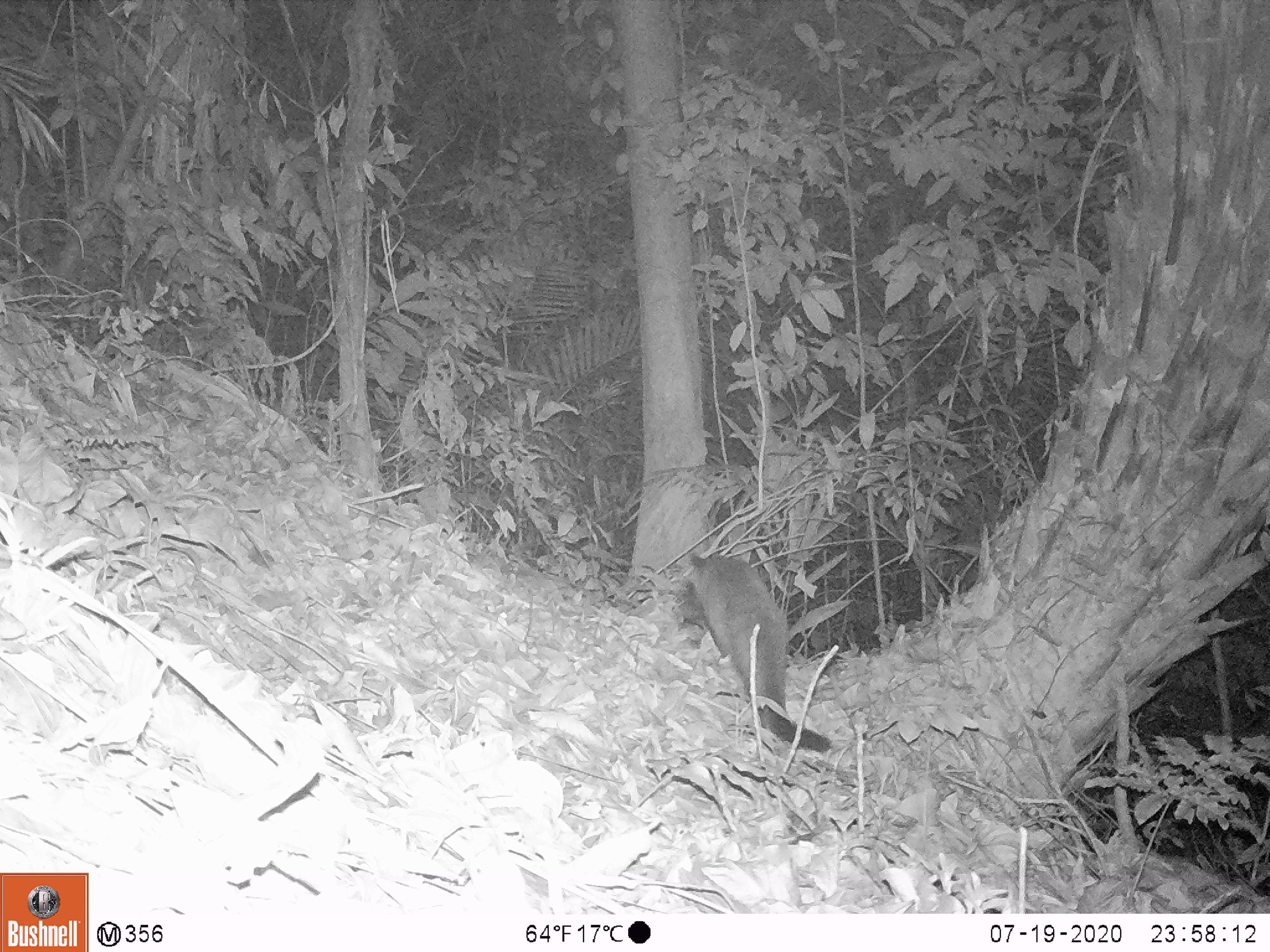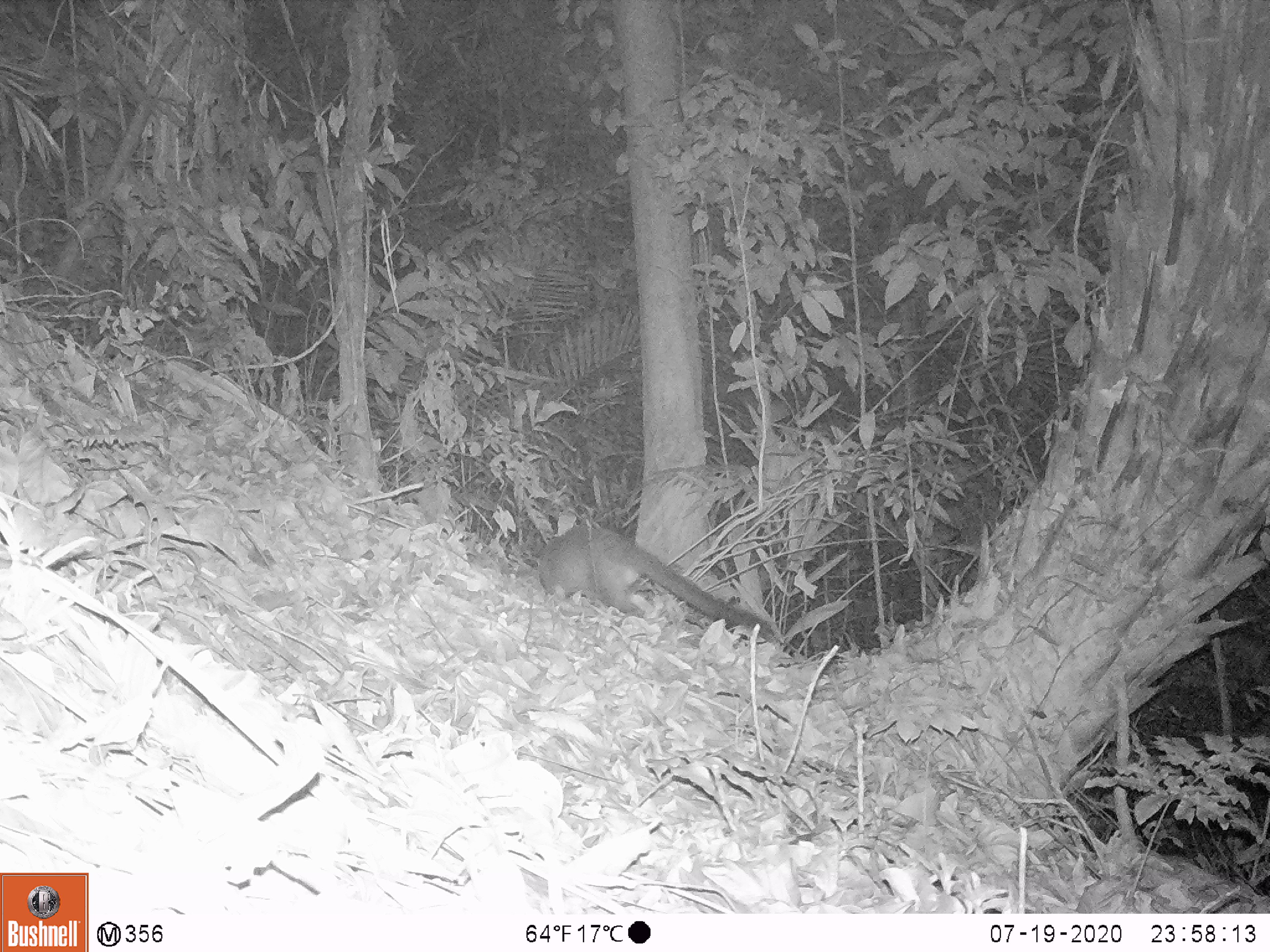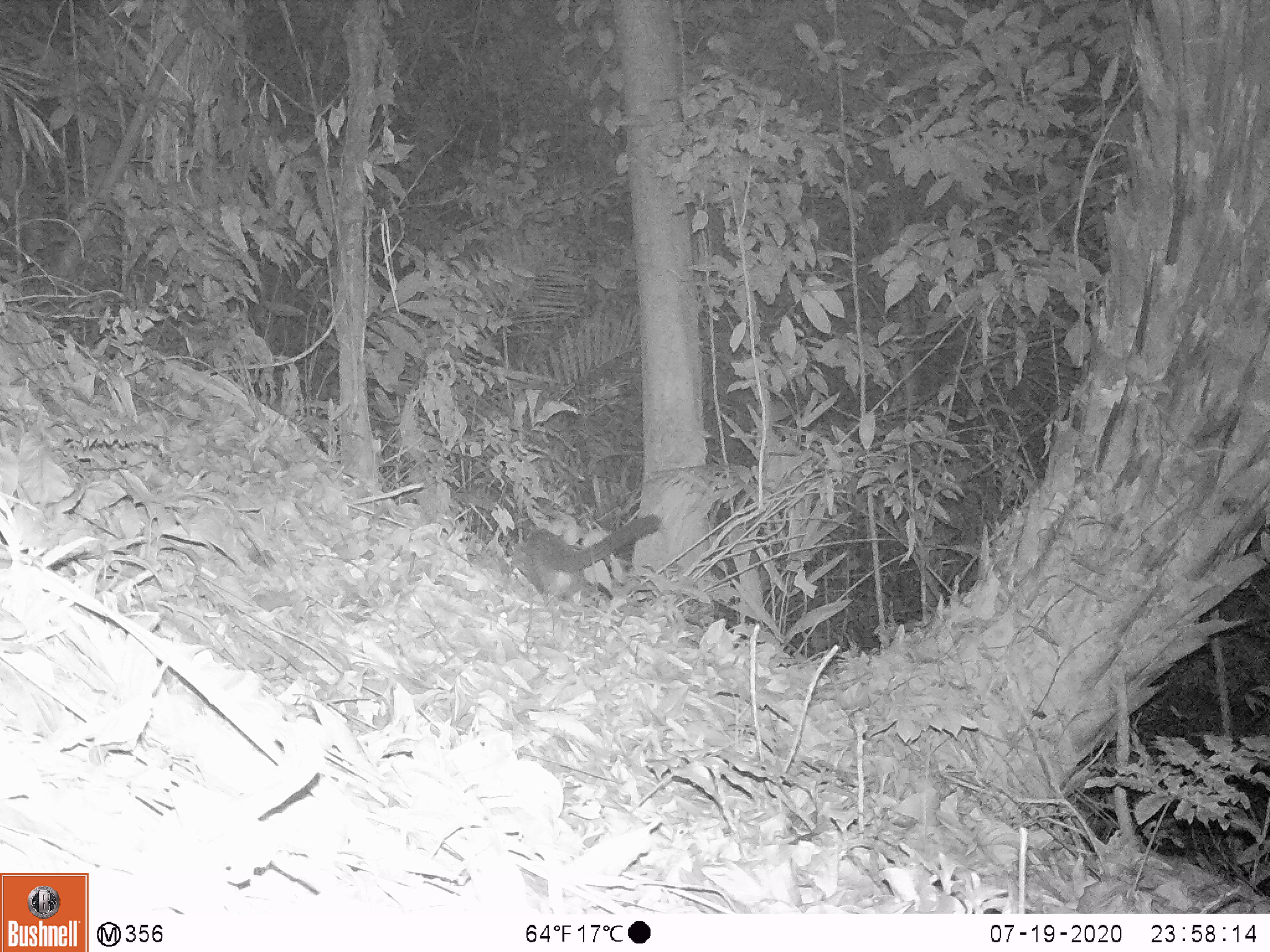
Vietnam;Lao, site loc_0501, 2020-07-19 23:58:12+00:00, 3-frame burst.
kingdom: Animalia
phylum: Chordata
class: Mammalia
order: Carnivora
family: Viverridae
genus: Paguma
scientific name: Paguma larvata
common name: masked palm civet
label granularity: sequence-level